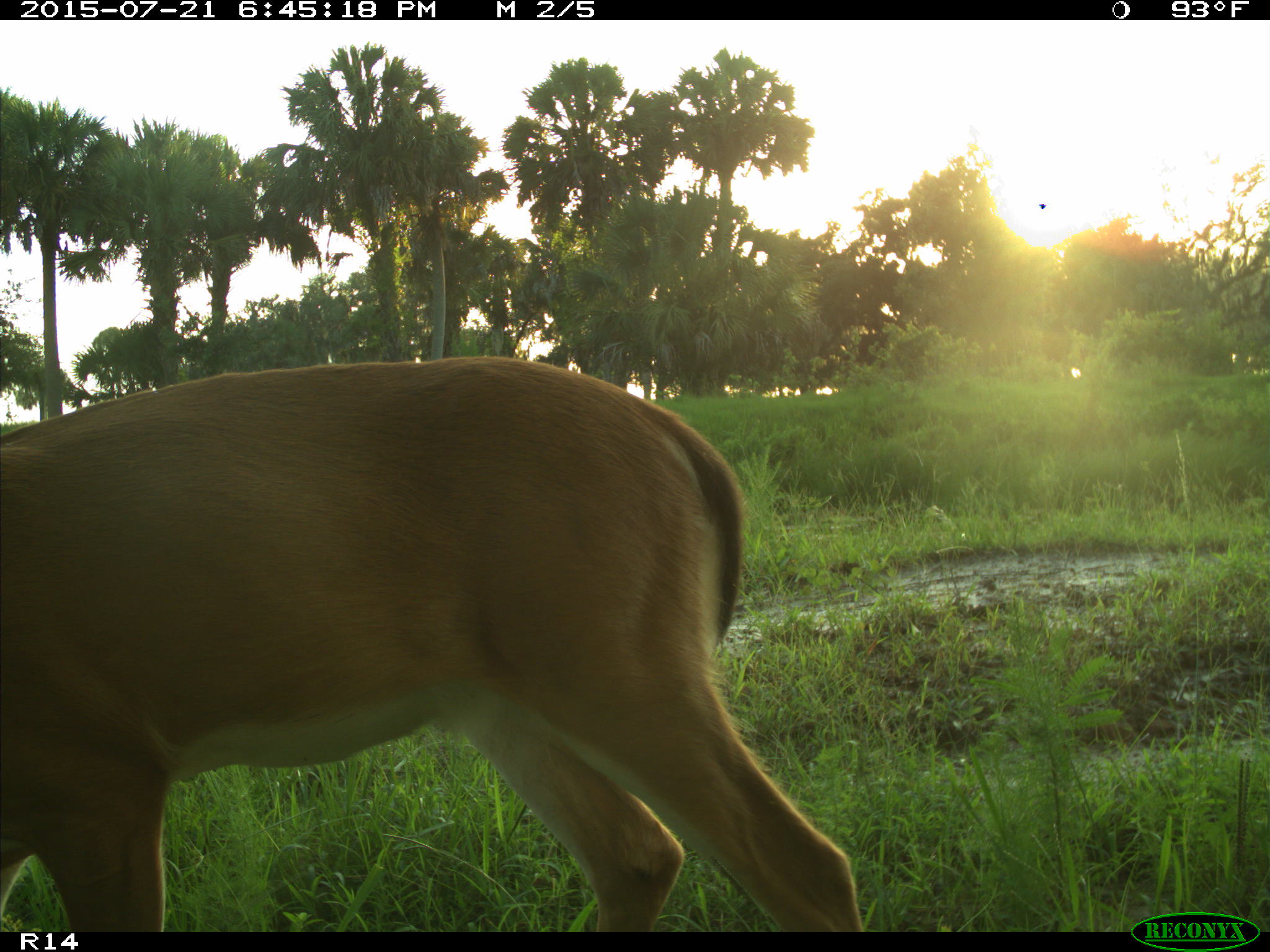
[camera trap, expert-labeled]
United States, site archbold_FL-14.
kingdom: Animalia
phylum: Chordata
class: Mammalia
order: Artiodactyla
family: Cervidae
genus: Odocoileus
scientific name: Odocoileus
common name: deer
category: unidentified deer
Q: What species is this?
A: Unidentified deer (deer) (Odocoileus).